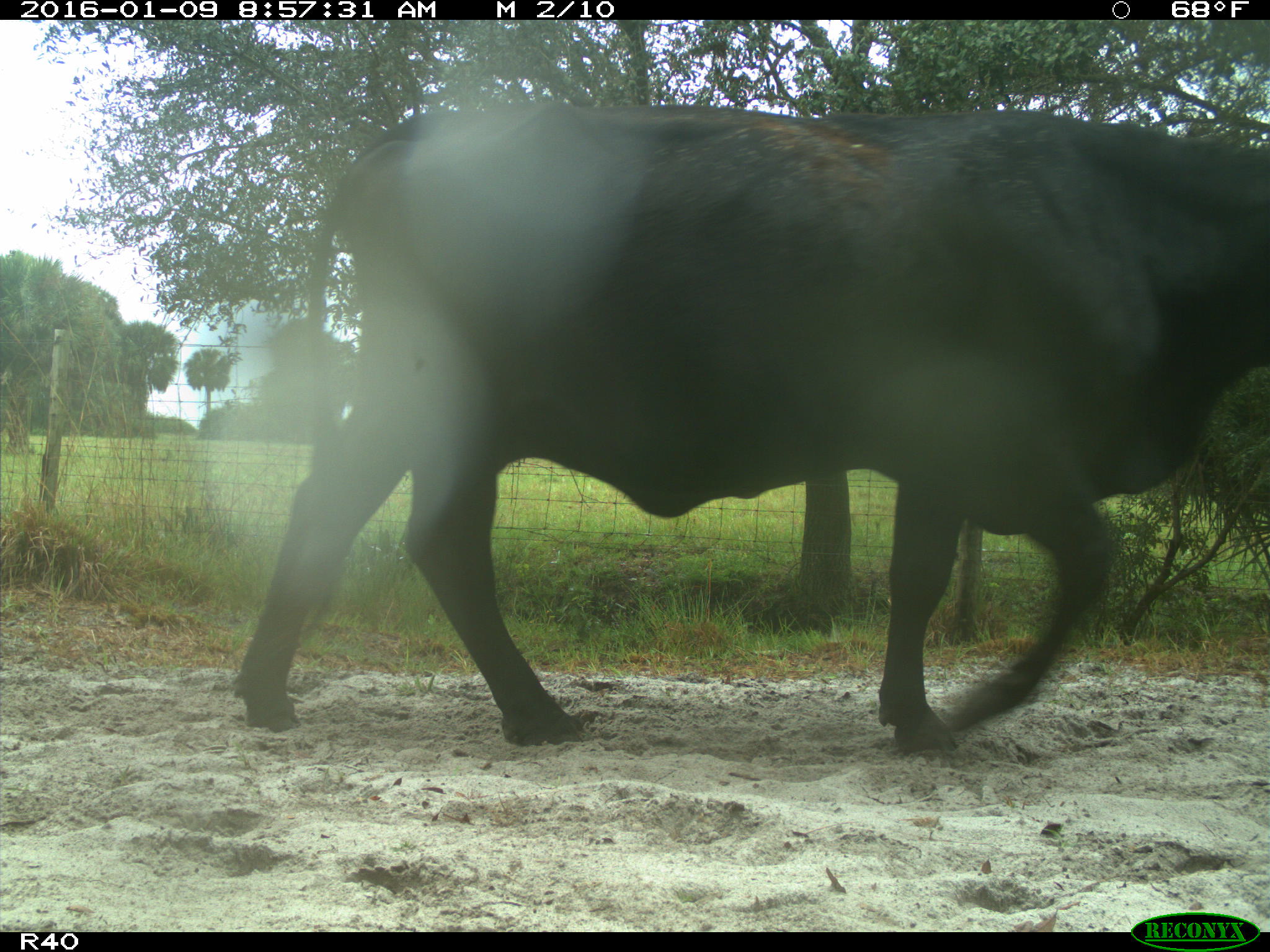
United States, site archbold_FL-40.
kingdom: Animalia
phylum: Chordata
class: Mammalia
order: Artiodactyla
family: Bovidae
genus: Bos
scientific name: Bos taurus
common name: domestic cow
Bos taurus (domestic cow).